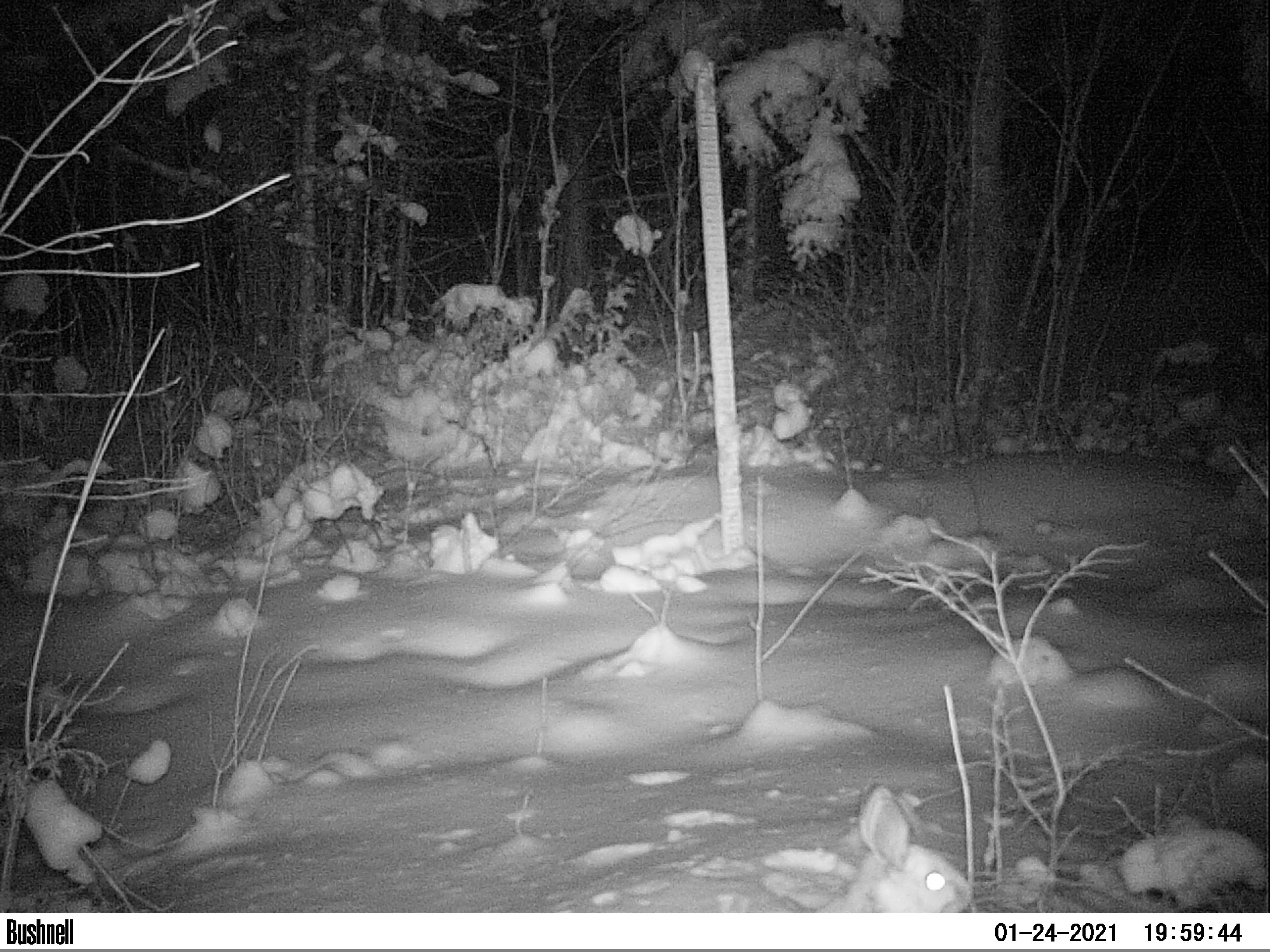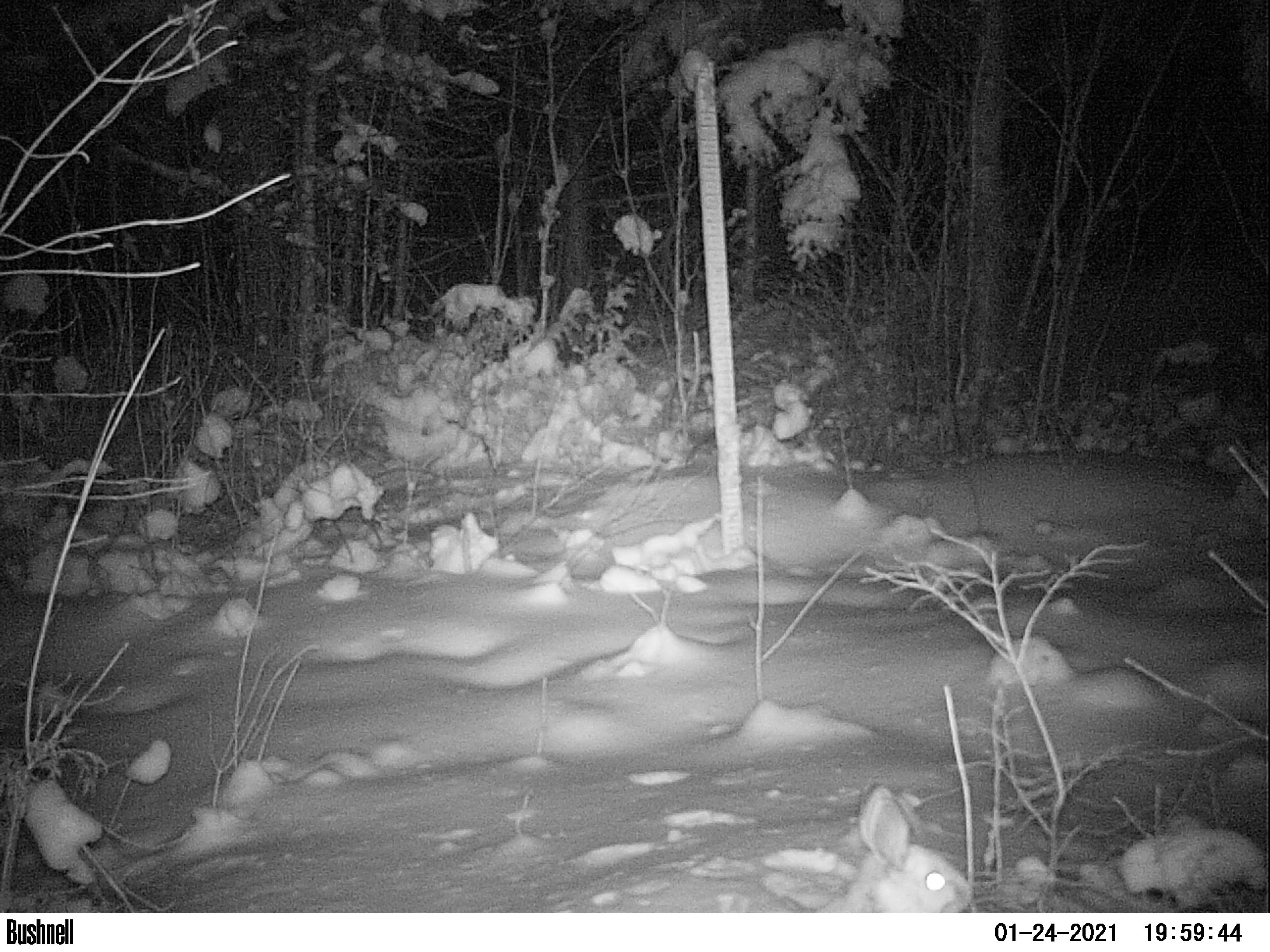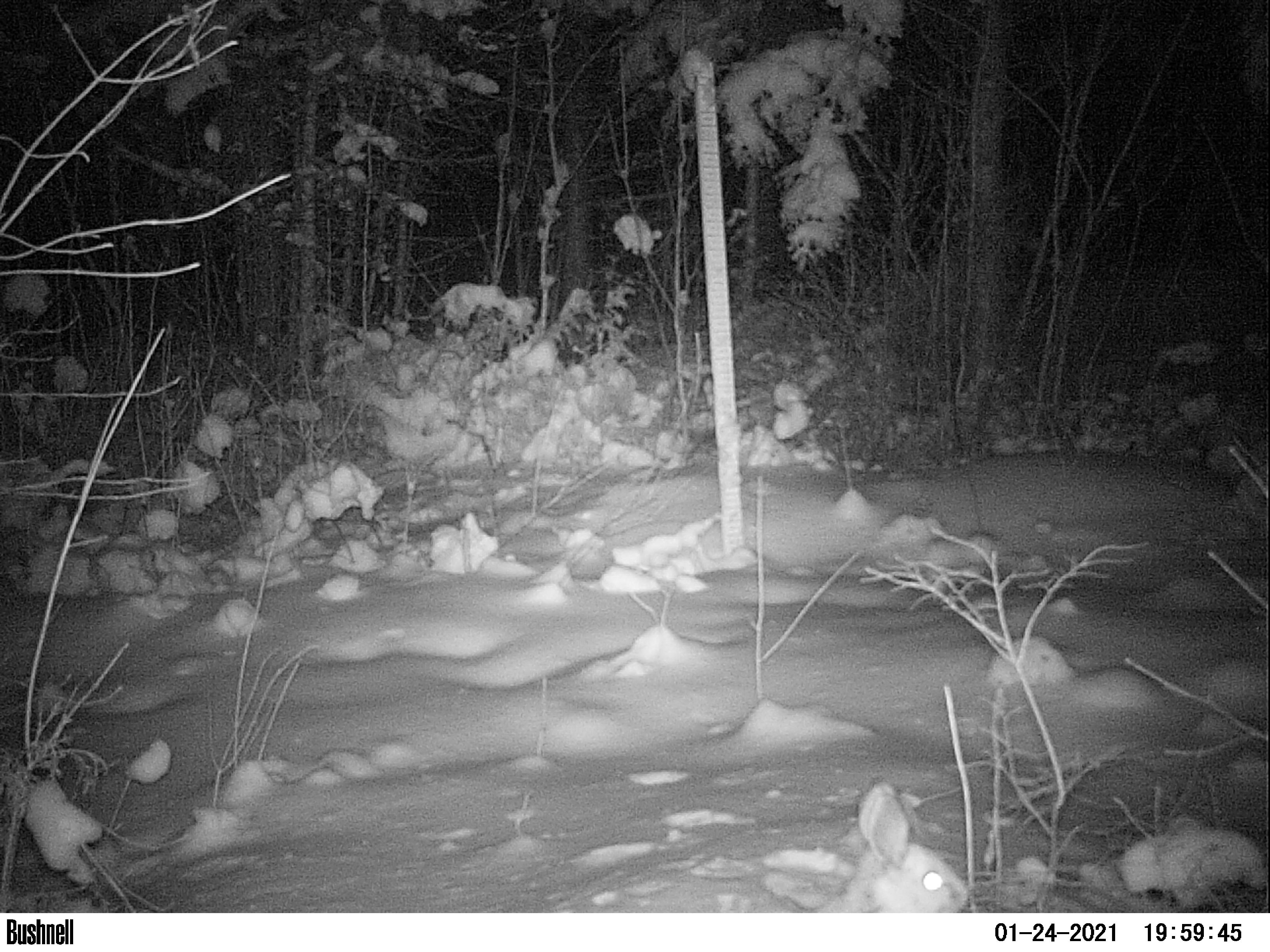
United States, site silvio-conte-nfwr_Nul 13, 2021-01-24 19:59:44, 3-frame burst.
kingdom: Animalia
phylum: Chordata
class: Mammalia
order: Lagomorpha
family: Leporidae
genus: Lepus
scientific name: Lepus americanus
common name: snowshoe hare